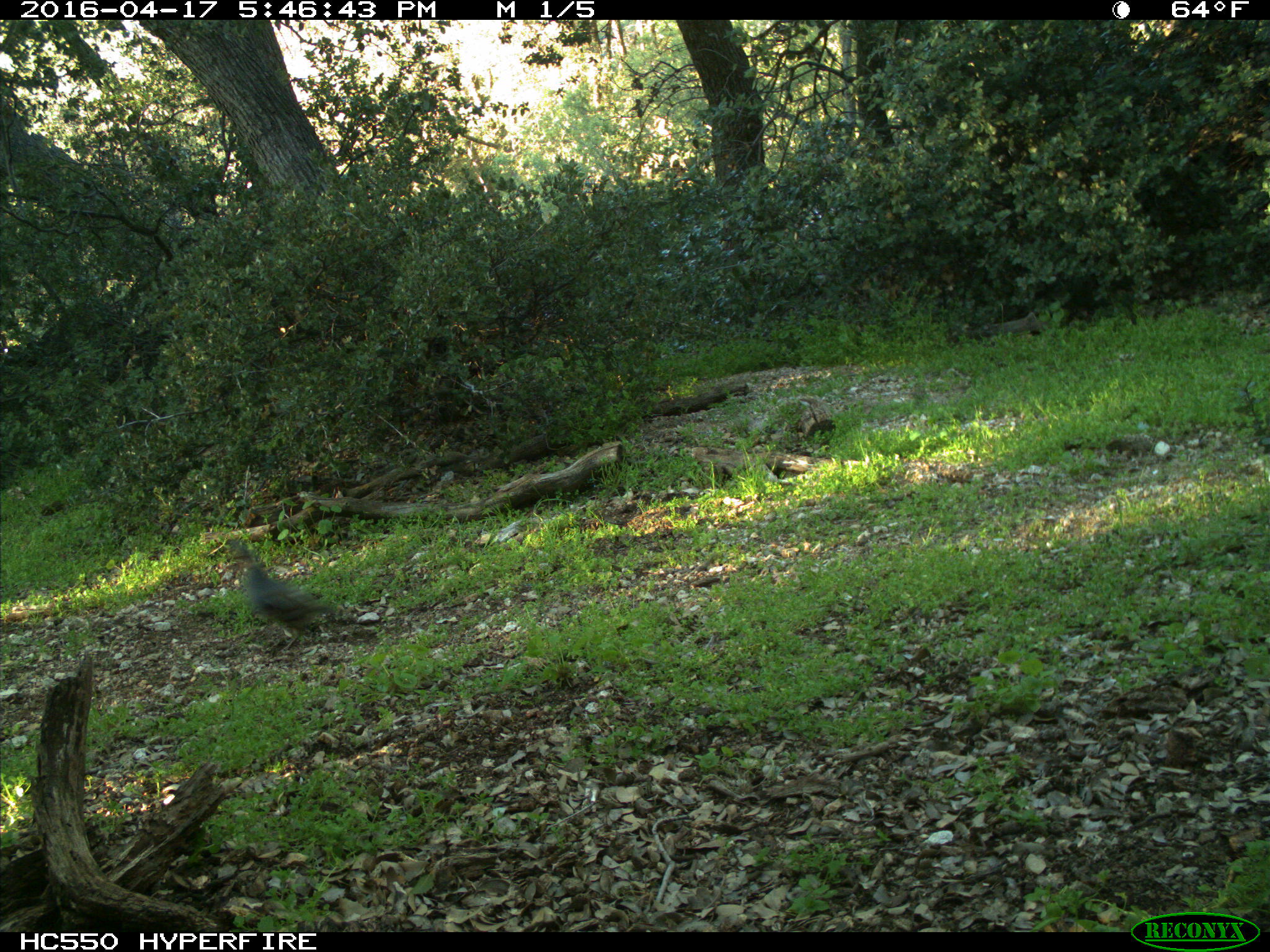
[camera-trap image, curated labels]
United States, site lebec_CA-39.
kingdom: Animalia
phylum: Chordata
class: Aves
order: Galliformes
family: Odontophoridae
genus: Callipepla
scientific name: Callipepla californica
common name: california quail